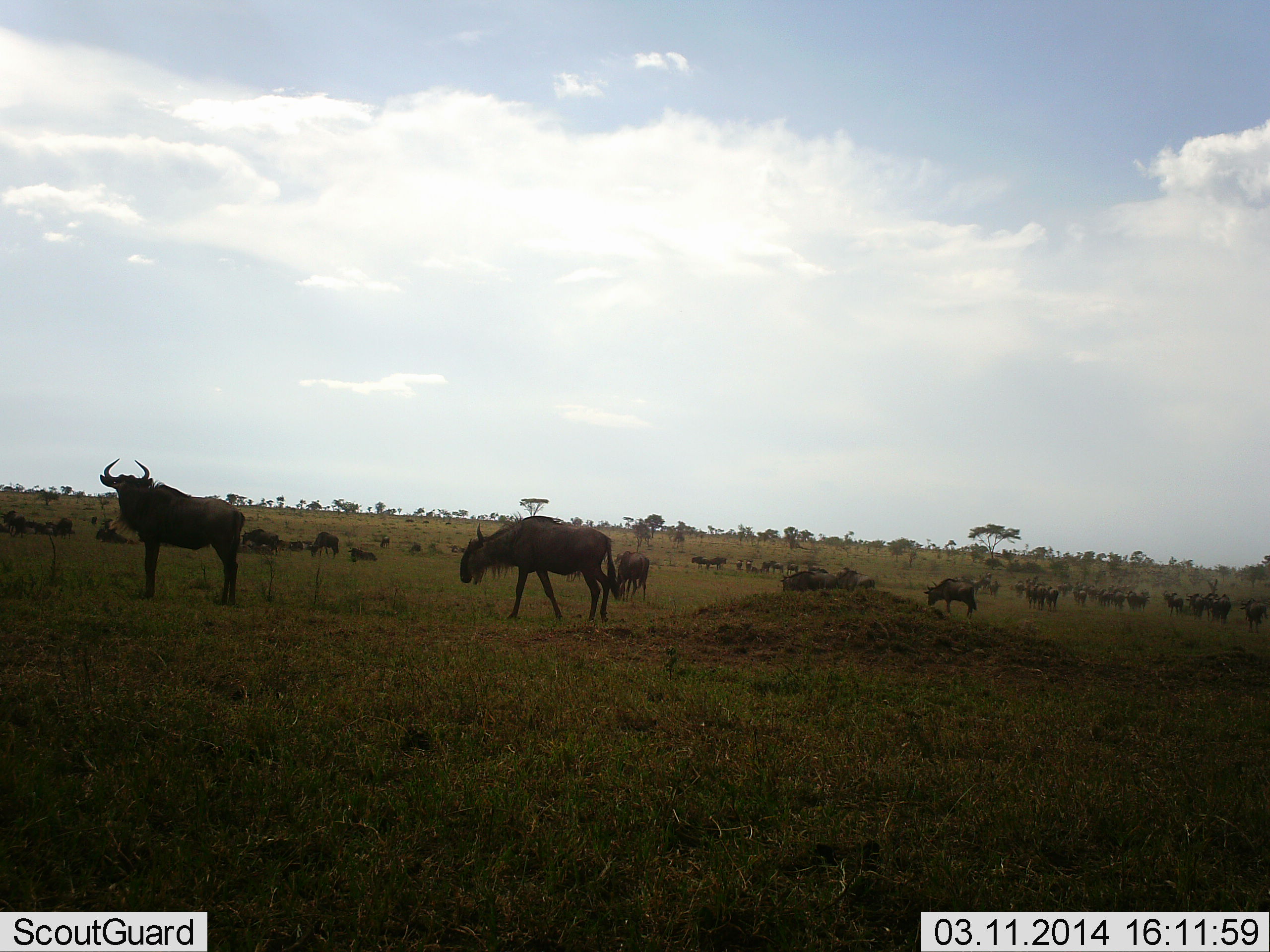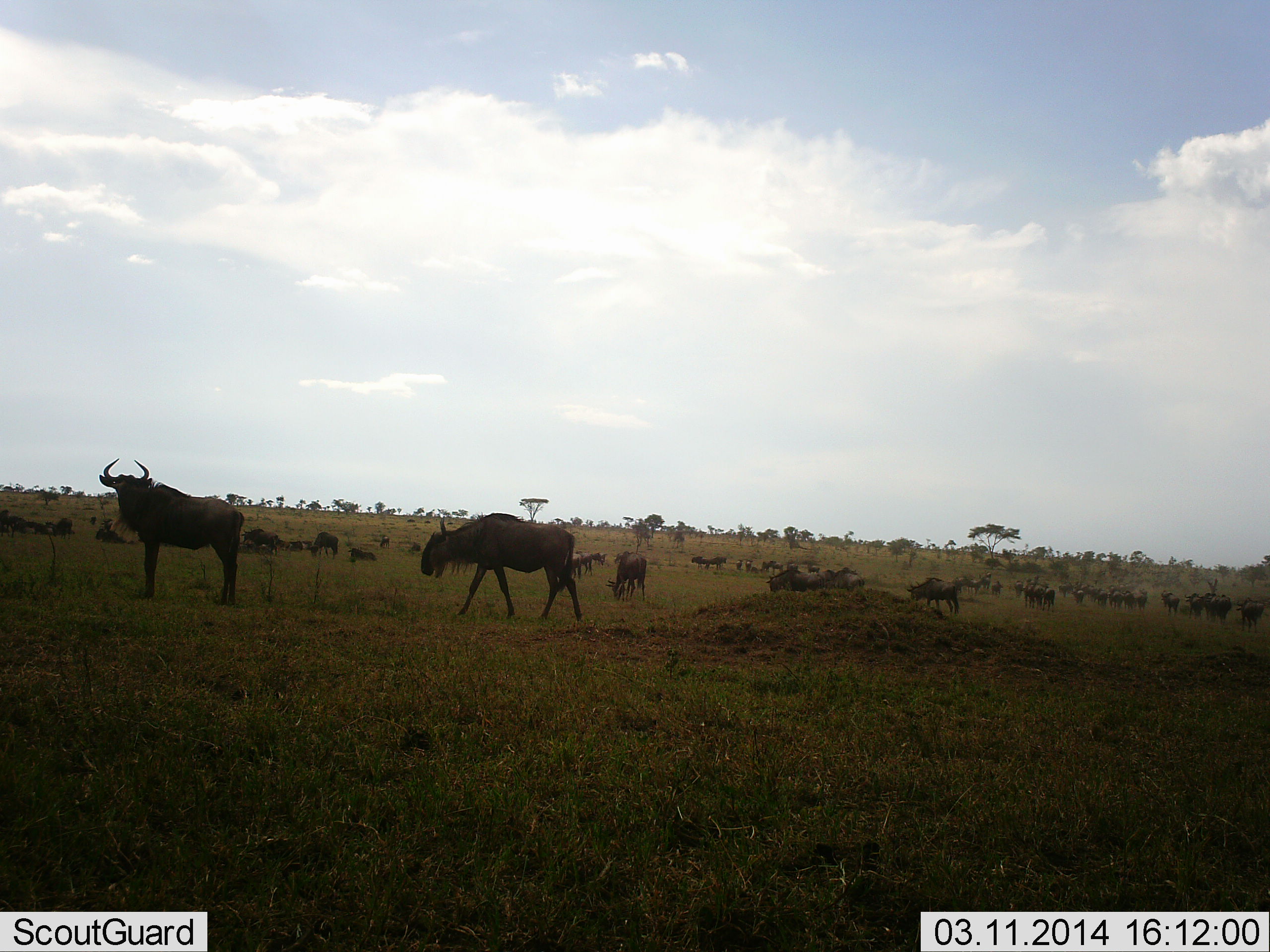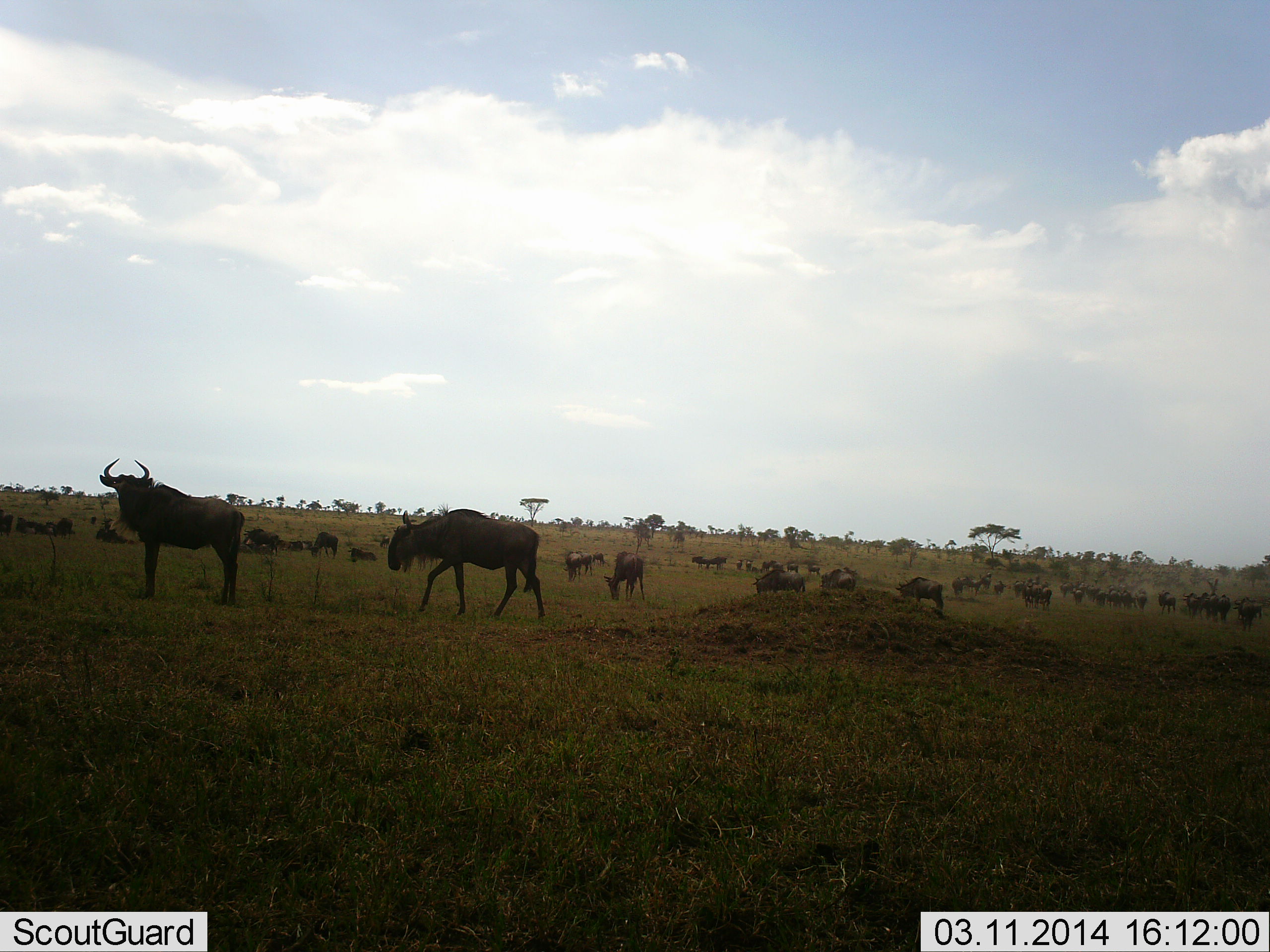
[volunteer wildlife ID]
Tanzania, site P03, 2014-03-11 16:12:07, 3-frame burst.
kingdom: Animalia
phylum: Chordata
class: Mammalia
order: Artiodactyla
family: Bovidae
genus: Connochaetes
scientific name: Connochaetes taurinus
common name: blue wildebeest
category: wildebeest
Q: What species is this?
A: Wildebeest (blue wildebeest) (Connochaetes taurinus).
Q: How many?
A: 51+.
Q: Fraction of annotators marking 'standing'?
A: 70%.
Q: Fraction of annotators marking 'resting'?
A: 10%.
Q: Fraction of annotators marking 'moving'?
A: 80%.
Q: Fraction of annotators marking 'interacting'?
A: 20%.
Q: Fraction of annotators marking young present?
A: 0%.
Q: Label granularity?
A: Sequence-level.